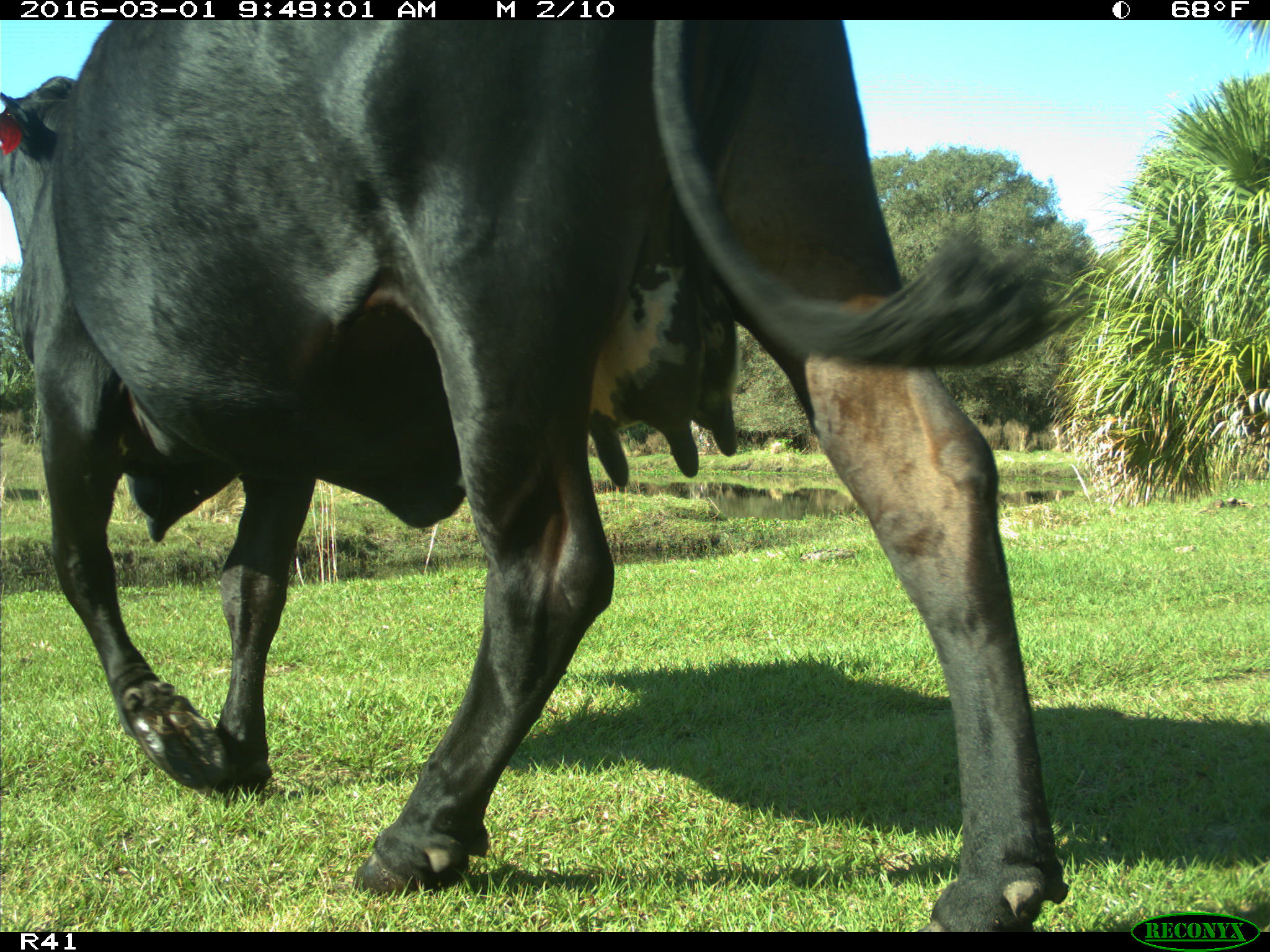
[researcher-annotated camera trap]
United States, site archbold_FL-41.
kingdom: Animalia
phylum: Chordata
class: Mammalia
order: Artiodactyla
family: Bovidae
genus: Bos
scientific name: Bos taurus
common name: domestic cow